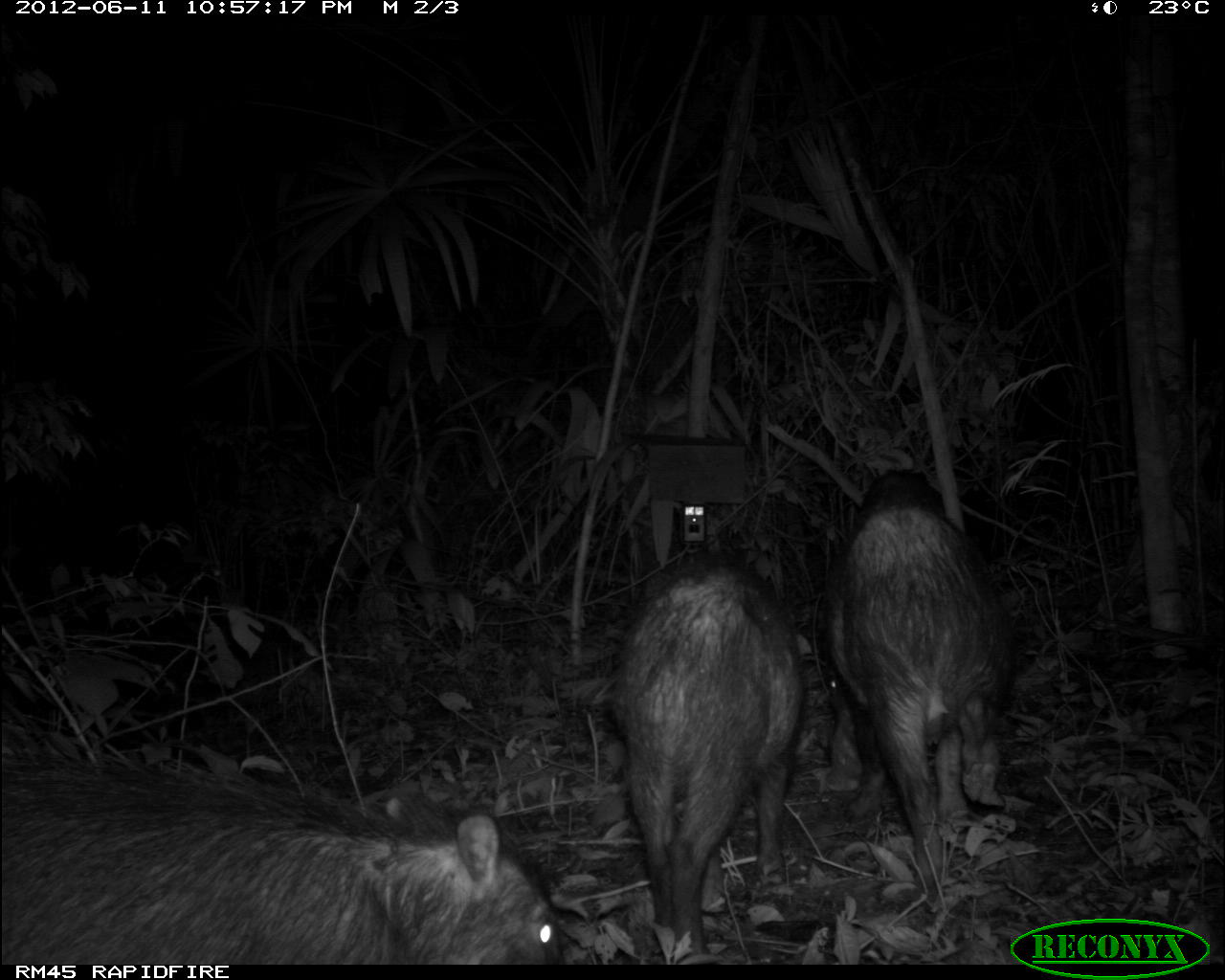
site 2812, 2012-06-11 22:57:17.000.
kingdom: Animalia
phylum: Chordata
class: Mammalia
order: Artiodactyla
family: Tayassuidae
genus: Tayassu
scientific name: Tayassu pecari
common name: white-lipped peccary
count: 18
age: adult